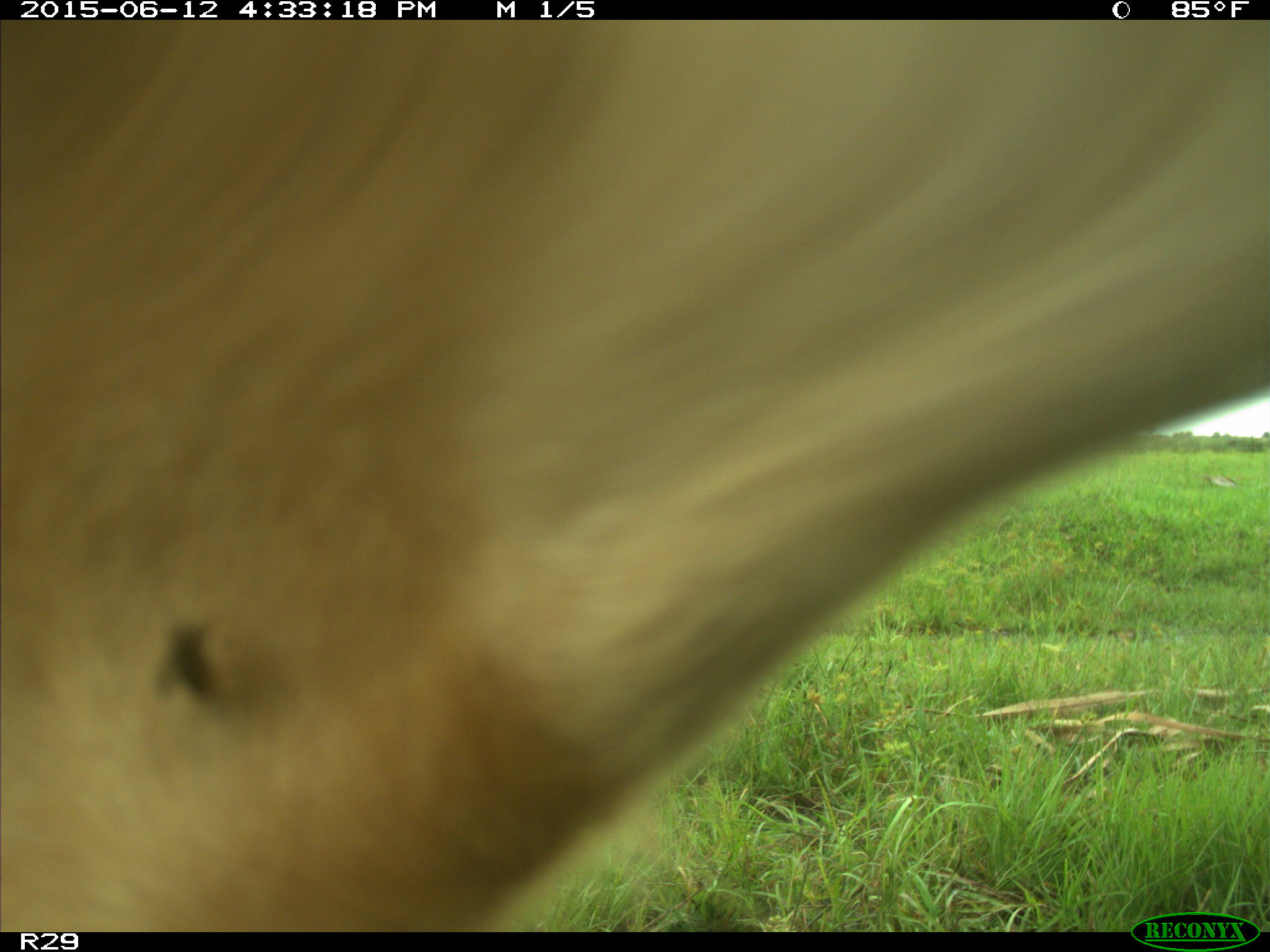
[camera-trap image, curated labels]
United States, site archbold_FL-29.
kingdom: Animalia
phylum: Chordata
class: Mammalia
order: Artiodactyla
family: Bovidae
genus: Bos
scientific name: Bos taurus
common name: domestic cow